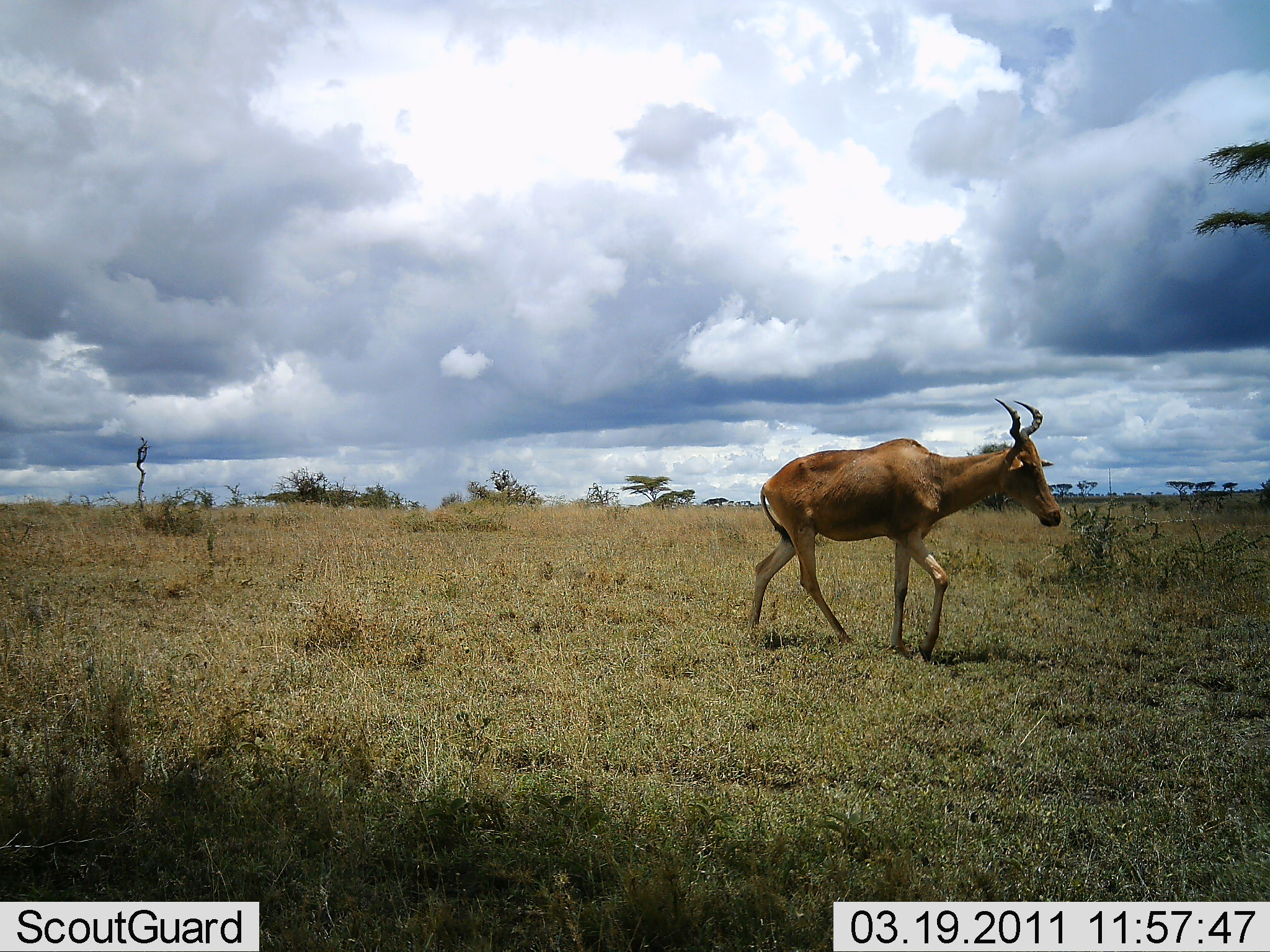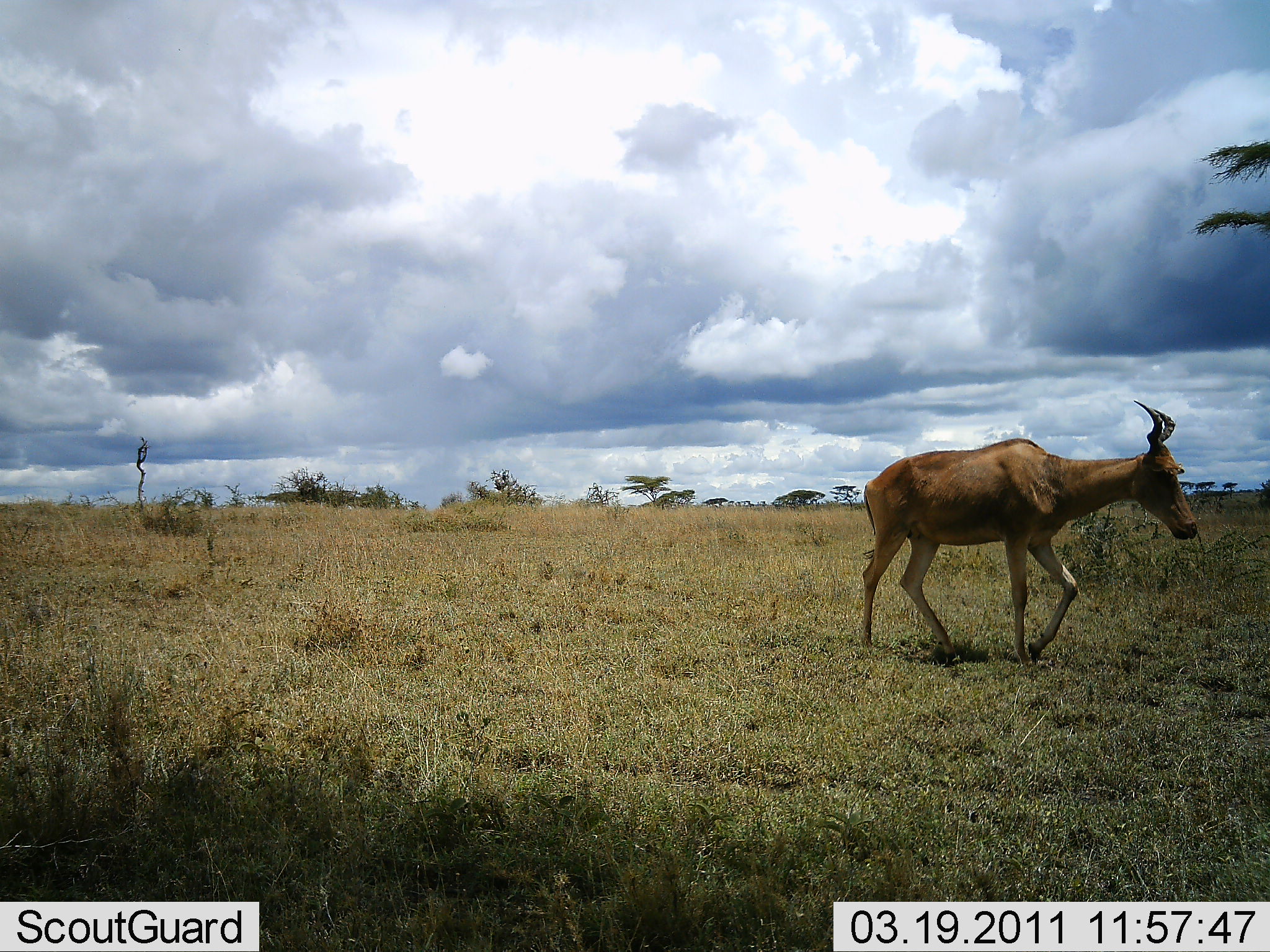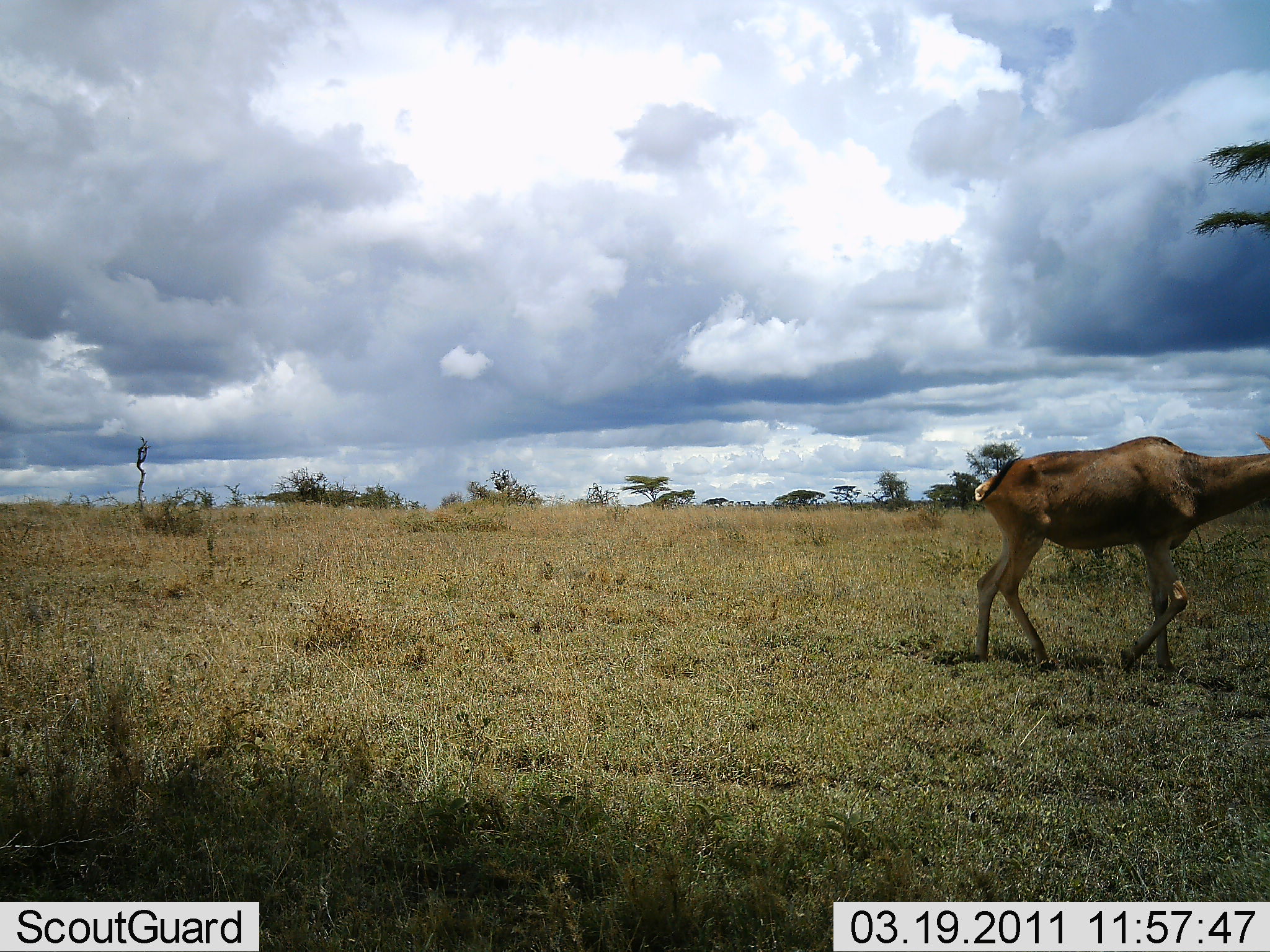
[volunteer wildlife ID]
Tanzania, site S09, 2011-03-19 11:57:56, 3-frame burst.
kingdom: Animalia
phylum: Chordata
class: Mammalia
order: Artiodactyla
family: Bovidae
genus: Alcelaphus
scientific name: Alcelaphus buselaphus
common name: hartebeest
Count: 1.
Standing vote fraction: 8%.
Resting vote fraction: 0%.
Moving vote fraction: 100%.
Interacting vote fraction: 0%.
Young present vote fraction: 0%.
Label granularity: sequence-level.